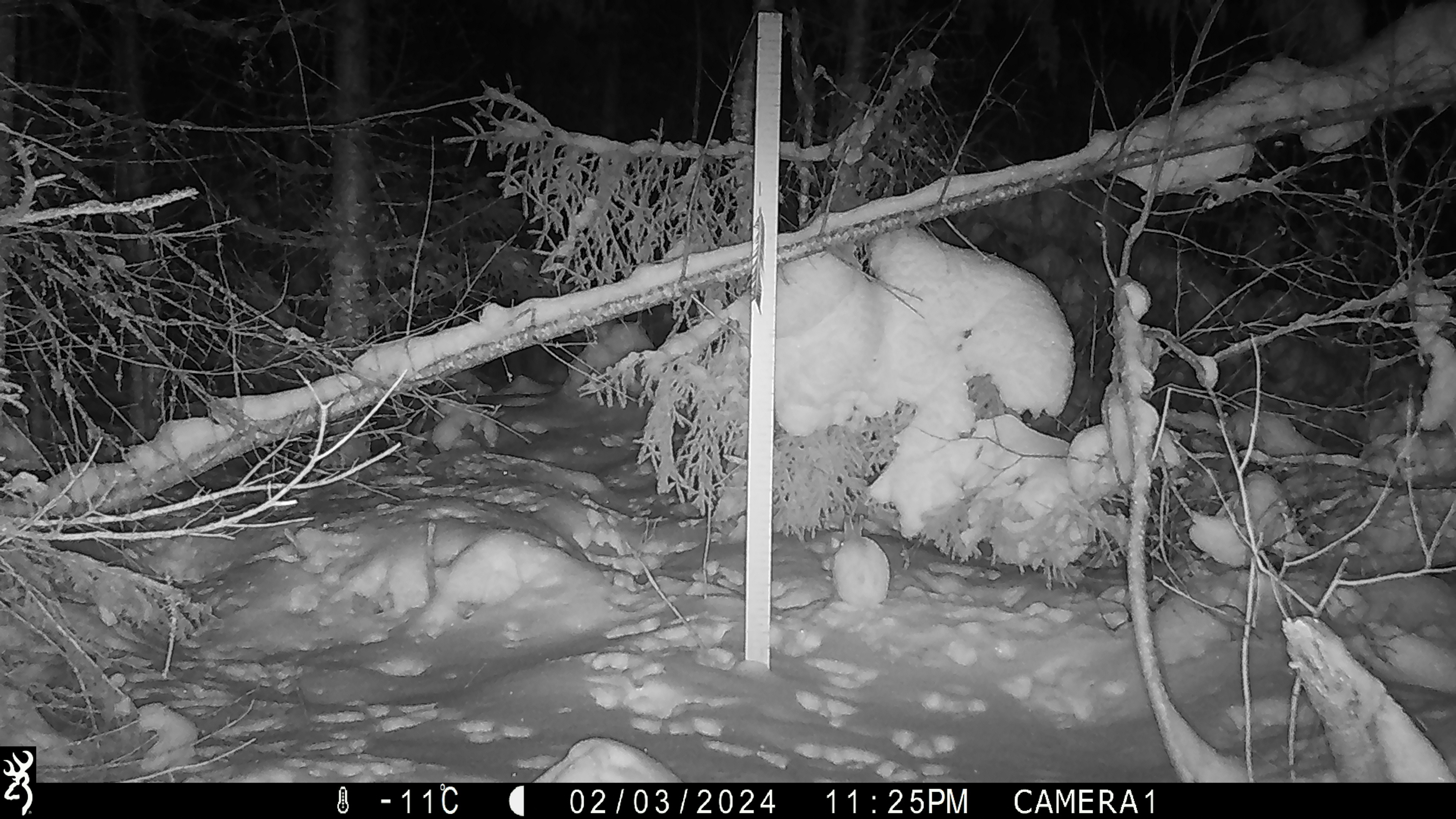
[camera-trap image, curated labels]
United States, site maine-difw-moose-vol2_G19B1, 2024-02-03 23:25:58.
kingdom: Animalia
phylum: Chordata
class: Mammalia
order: Lagomorpha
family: Leporidae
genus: Lepus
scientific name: Lepus americanus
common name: snowshoe hare